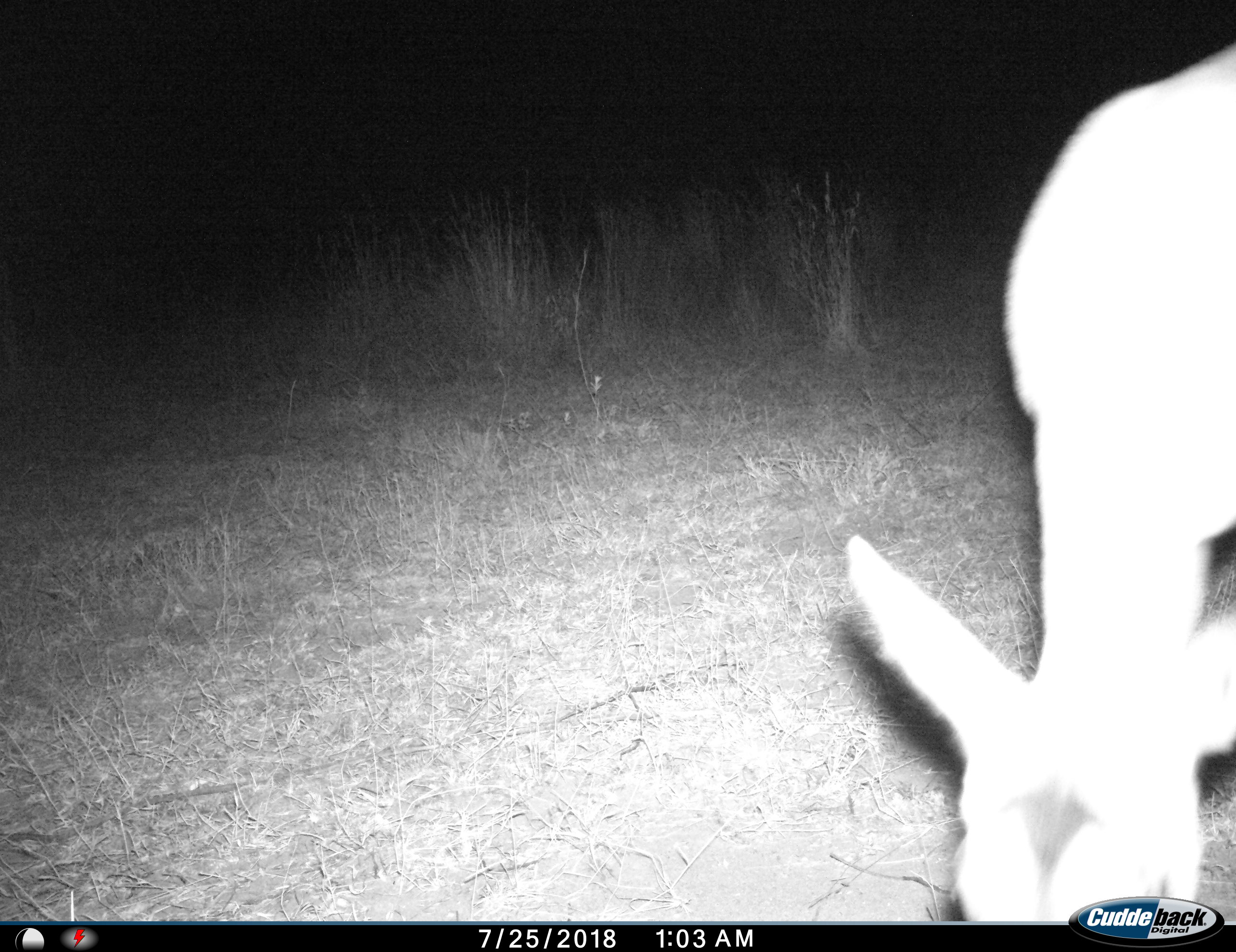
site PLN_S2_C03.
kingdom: Animalia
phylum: Chordata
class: Mammalia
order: Artiodactyla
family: Bovidae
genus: Aepyceros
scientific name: Aepyceros melampus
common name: impala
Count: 1.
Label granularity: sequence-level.